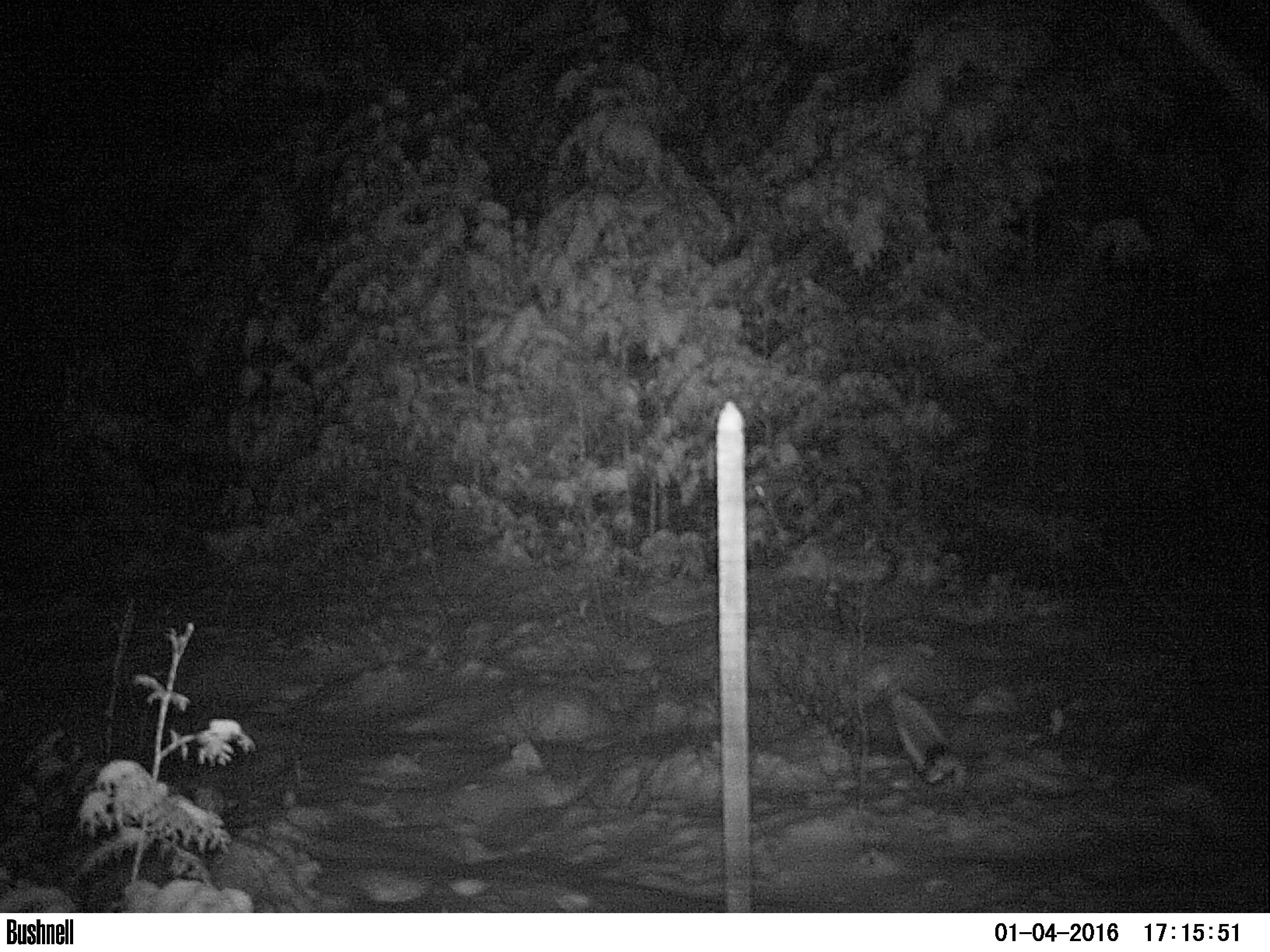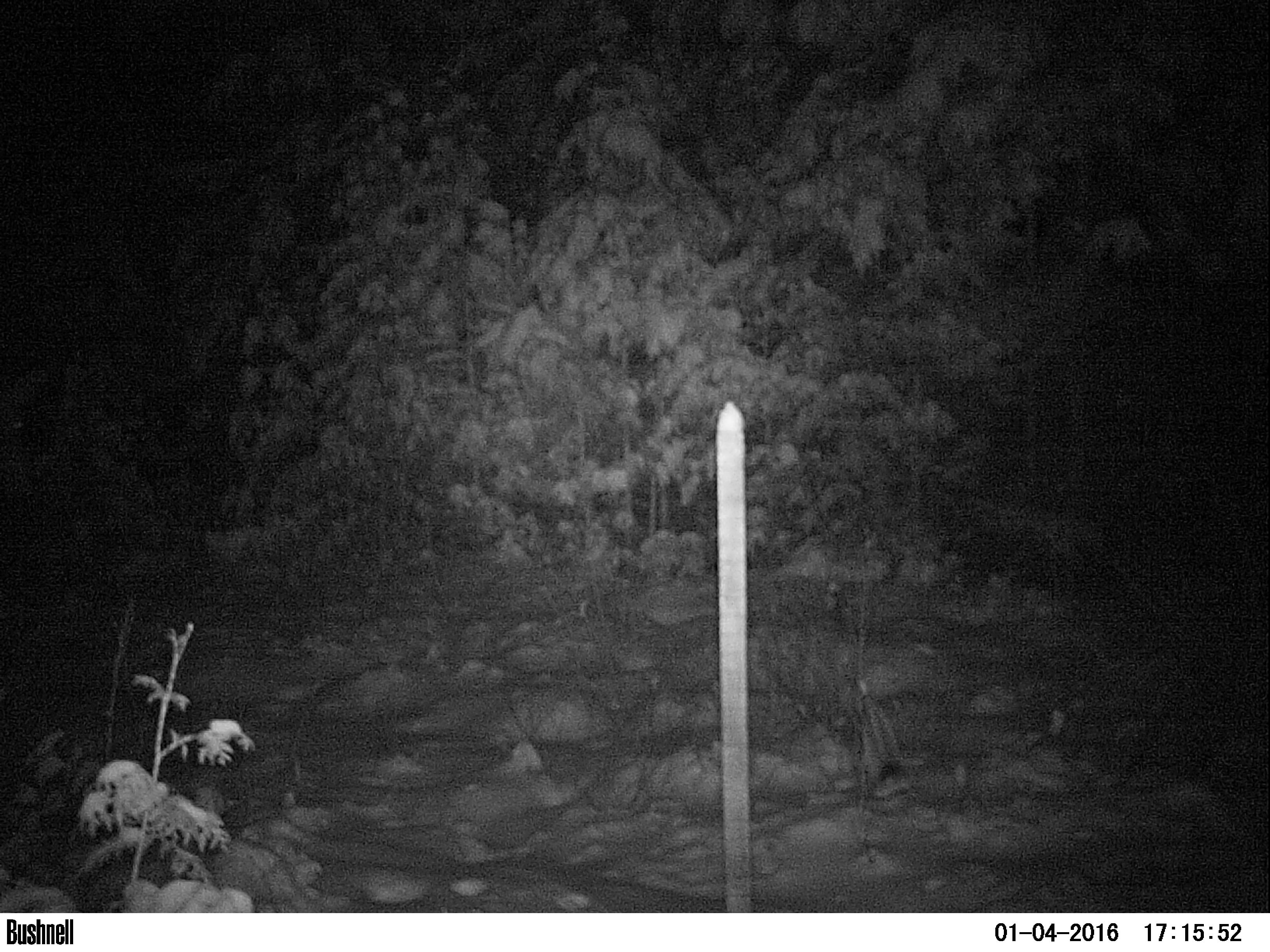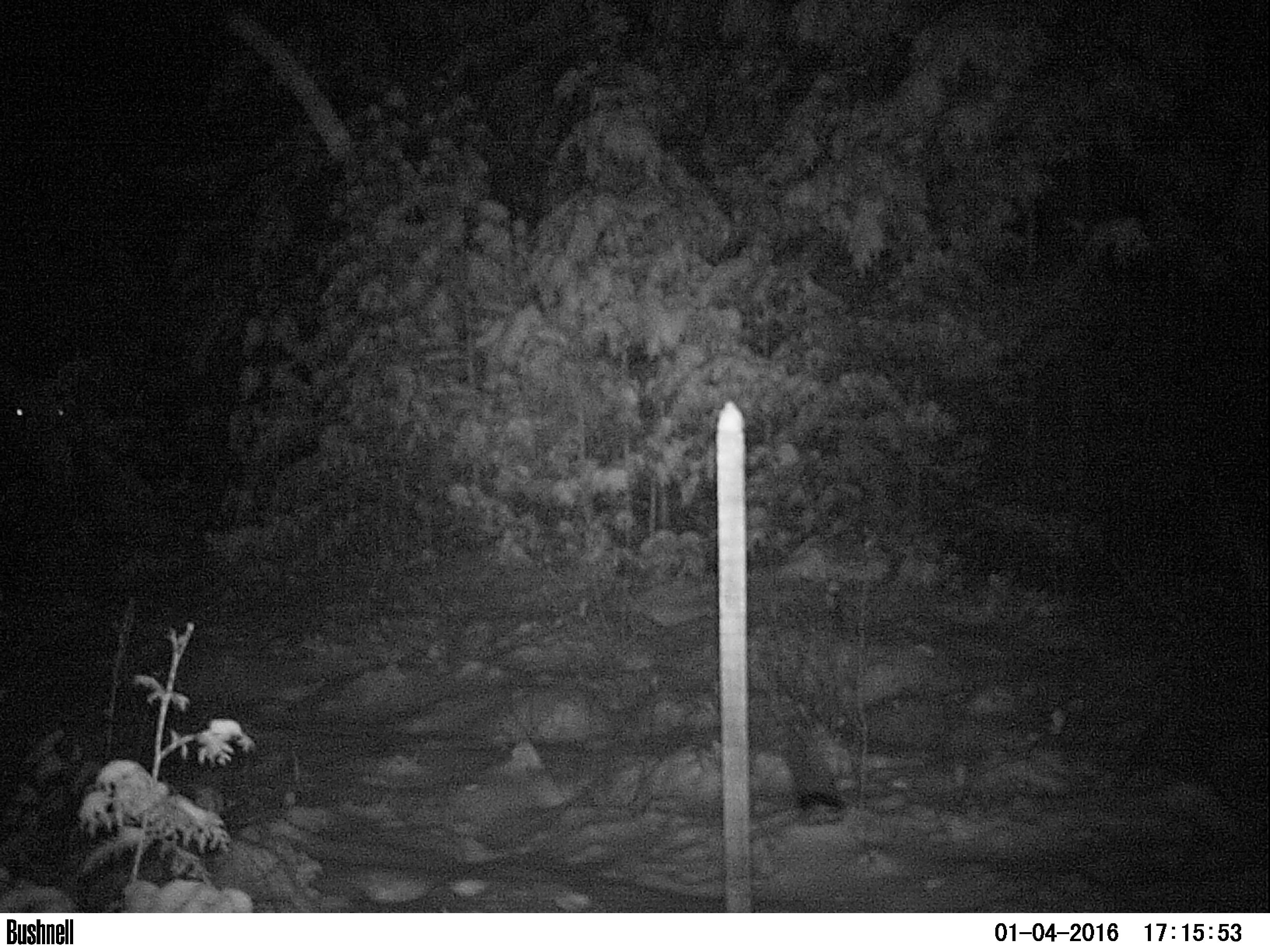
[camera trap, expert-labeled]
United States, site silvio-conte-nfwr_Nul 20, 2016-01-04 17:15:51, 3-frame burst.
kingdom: Animalia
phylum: Chordata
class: Mammalia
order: Artiodactyla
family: Cervidae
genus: Alces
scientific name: Alces alces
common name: moose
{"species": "moose (Alces alces)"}